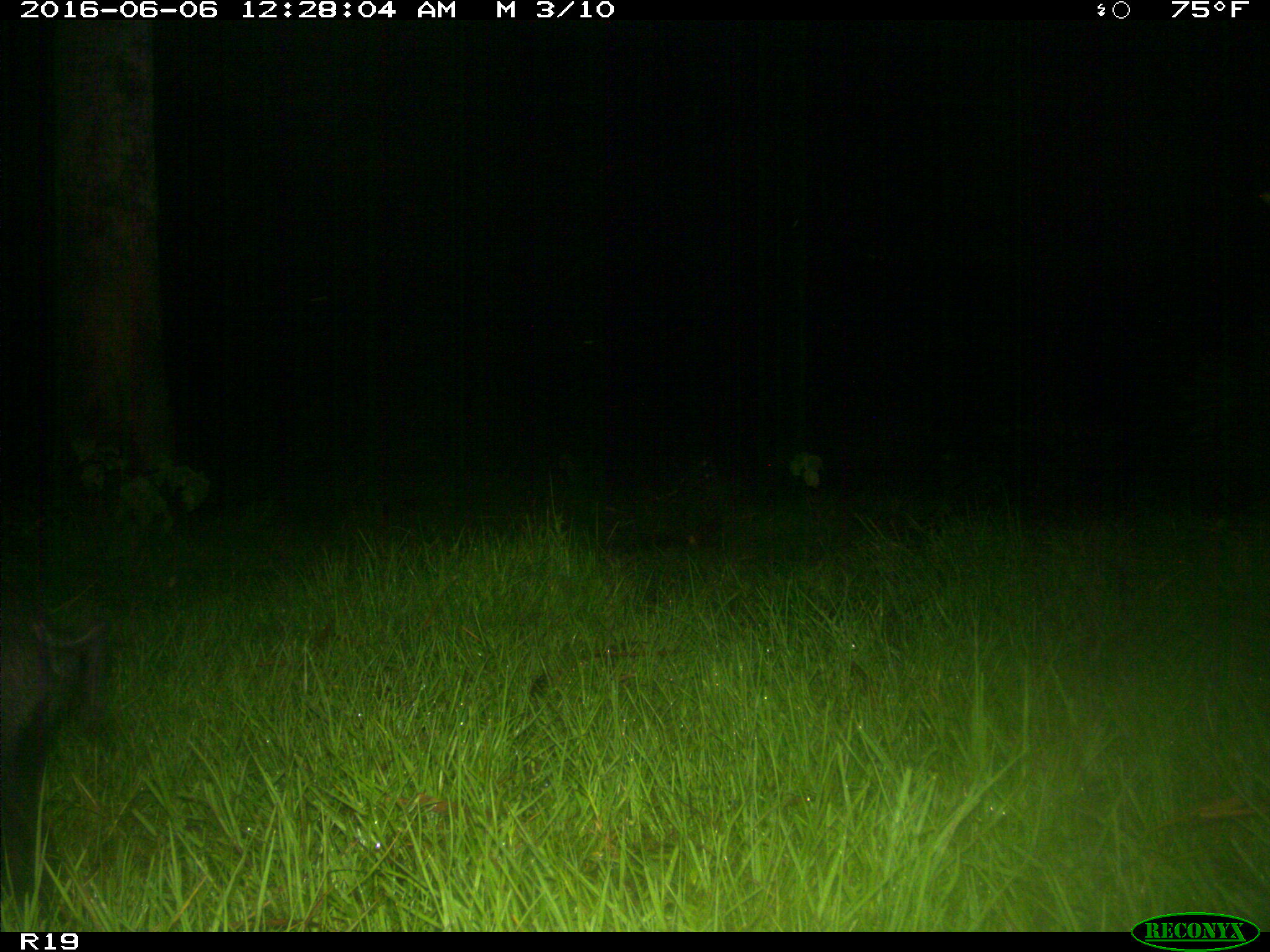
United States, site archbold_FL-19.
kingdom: Animalia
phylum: Chordata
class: Mammalia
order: Artiodactyla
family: Suidae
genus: Sus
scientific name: Sus scrofa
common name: wild boar